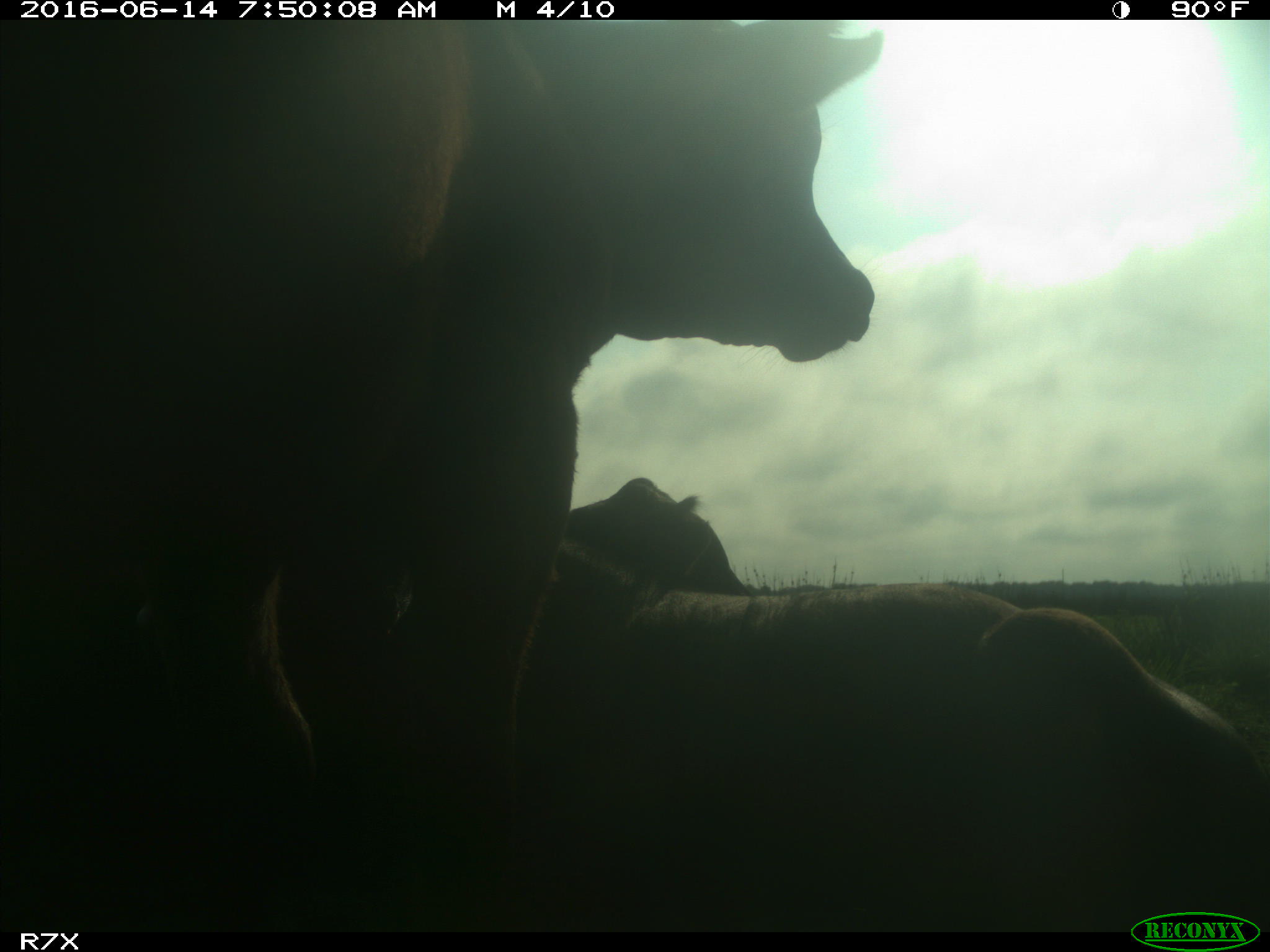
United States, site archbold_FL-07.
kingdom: Animalia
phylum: Chordata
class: Mammalia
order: Artiodactyla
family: Bovidae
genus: Bos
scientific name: Bos taurus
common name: domestic cow